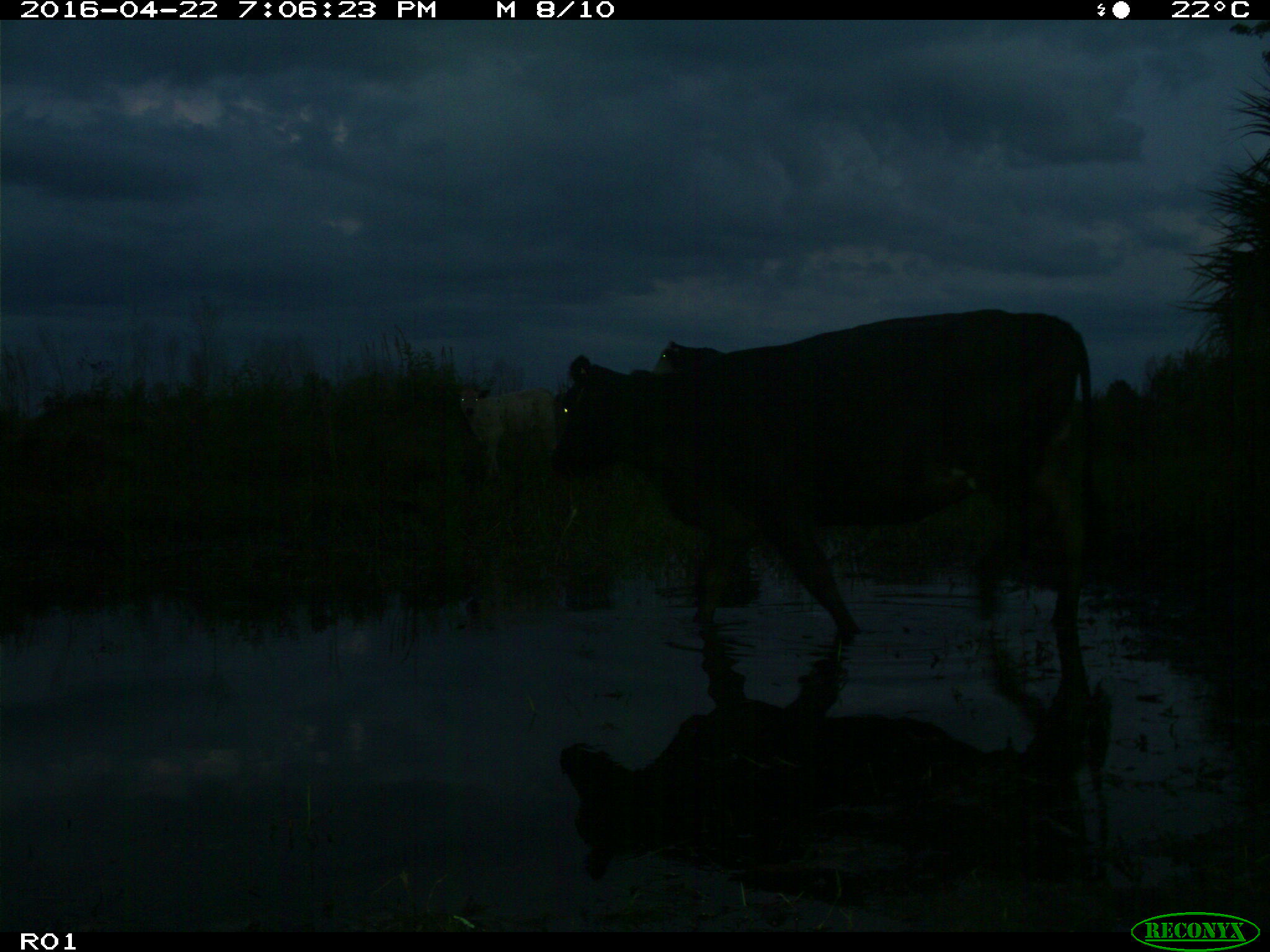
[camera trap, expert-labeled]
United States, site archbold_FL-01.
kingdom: Animalia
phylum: Chordata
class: Mammalia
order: Artiodactyla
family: Bovidae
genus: Bos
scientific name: Bos taurus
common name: domestic cow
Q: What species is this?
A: Bos taurus (domestic cow).